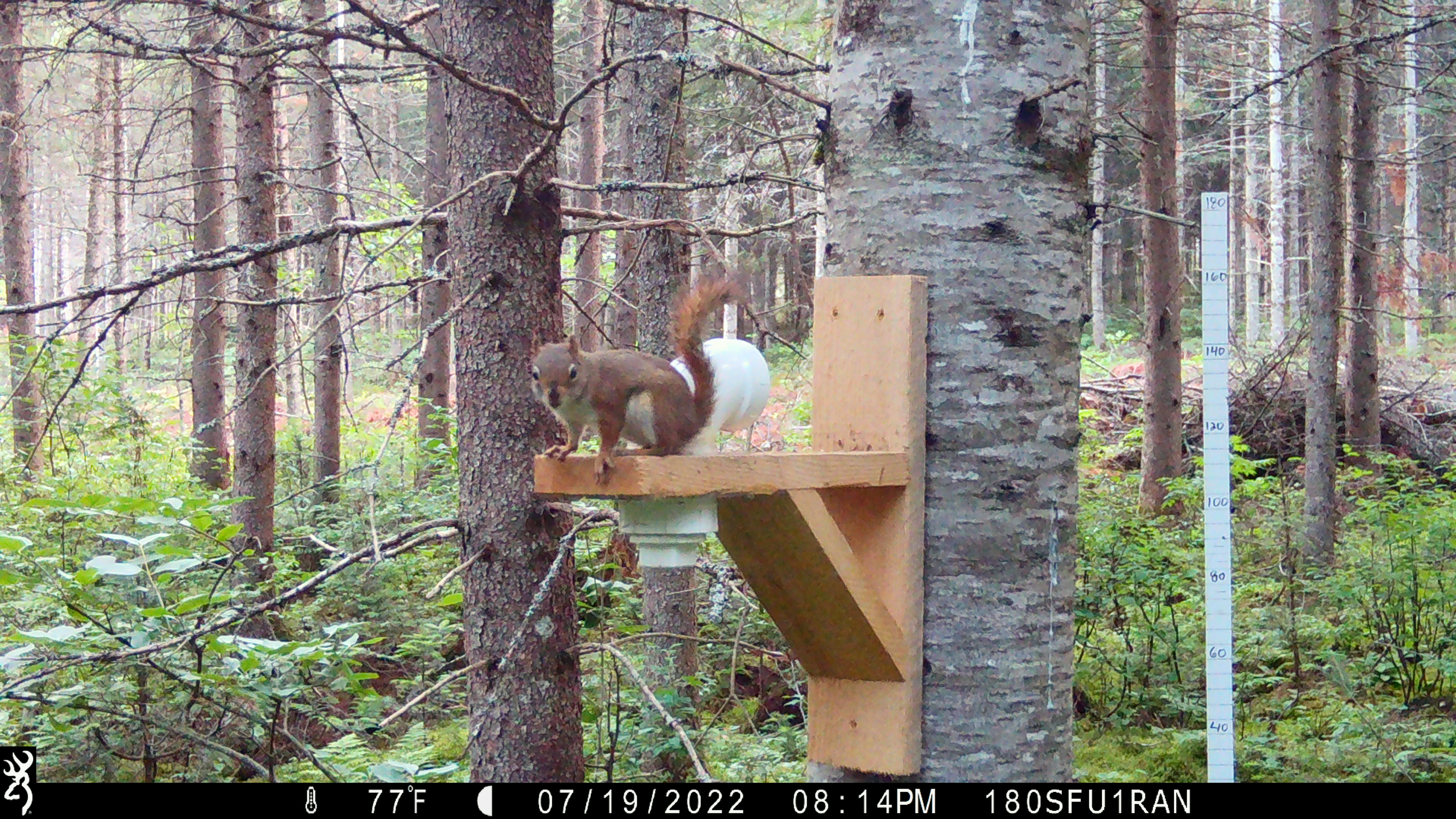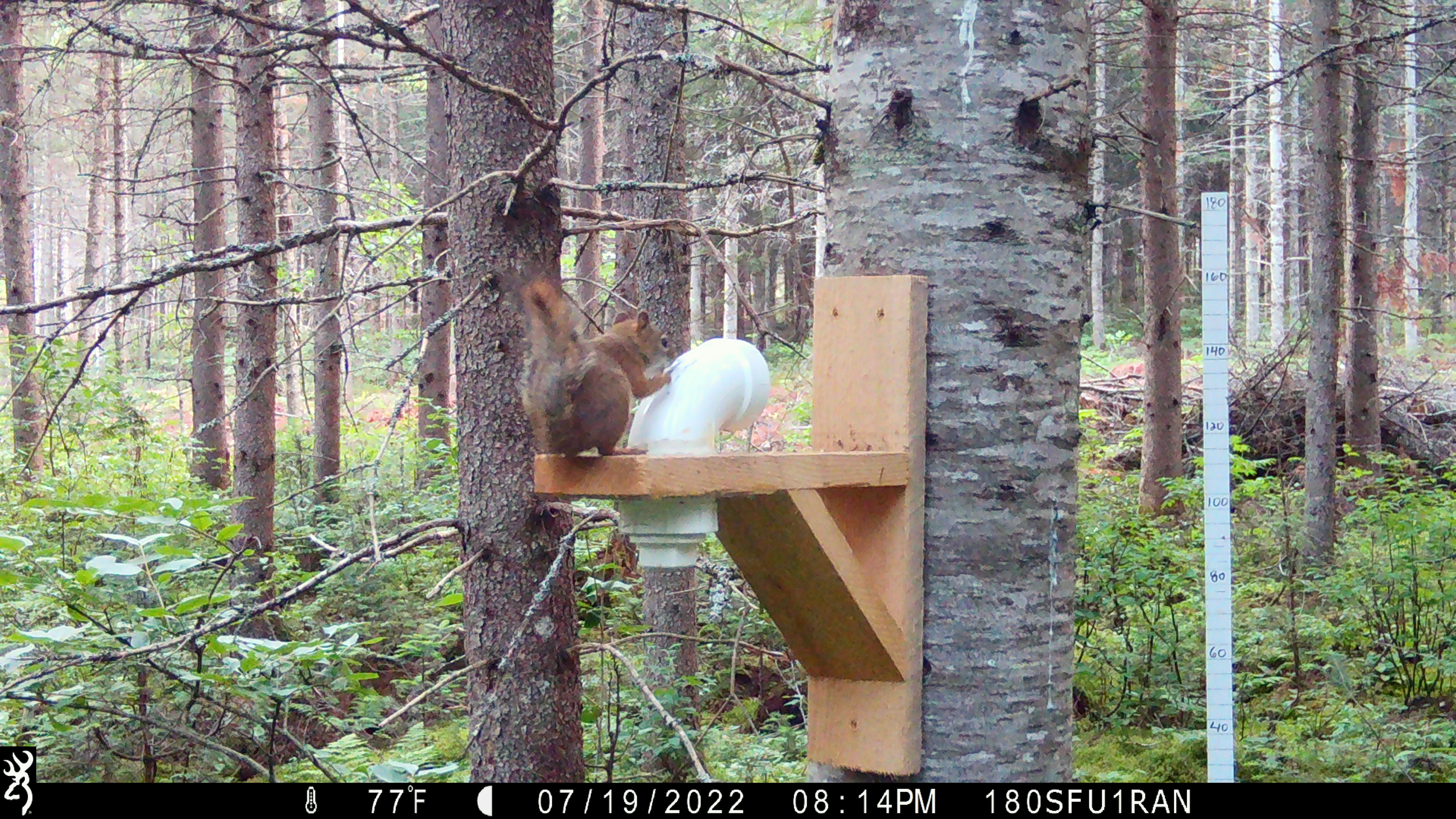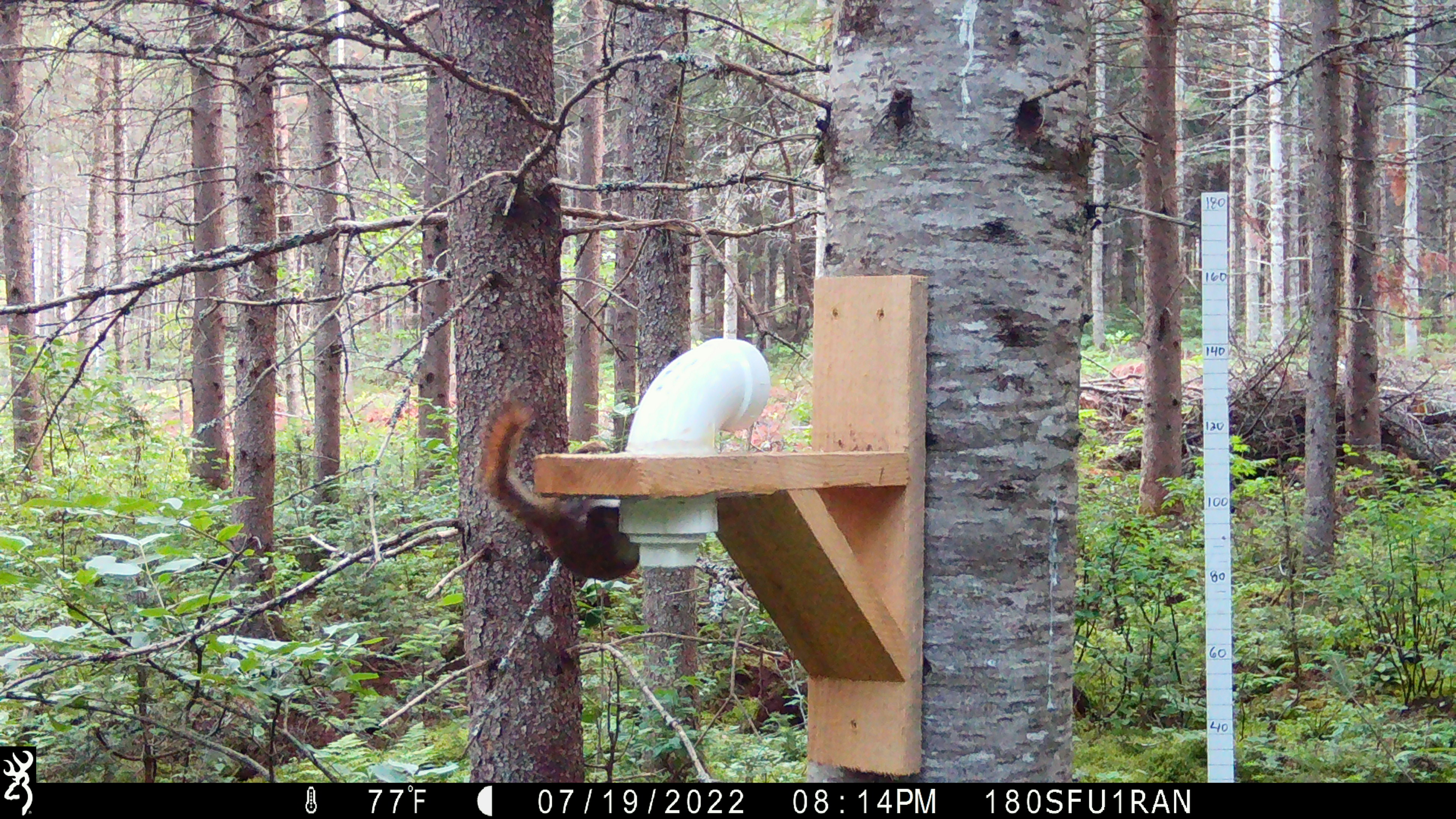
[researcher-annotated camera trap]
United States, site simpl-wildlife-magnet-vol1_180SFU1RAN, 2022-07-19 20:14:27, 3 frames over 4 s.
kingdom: Animalia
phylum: Chordata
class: Mammalia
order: Rodentia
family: Sciuridae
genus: Tamiasciurus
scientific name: Tamiasciurus hudsonicus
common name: red squirrel